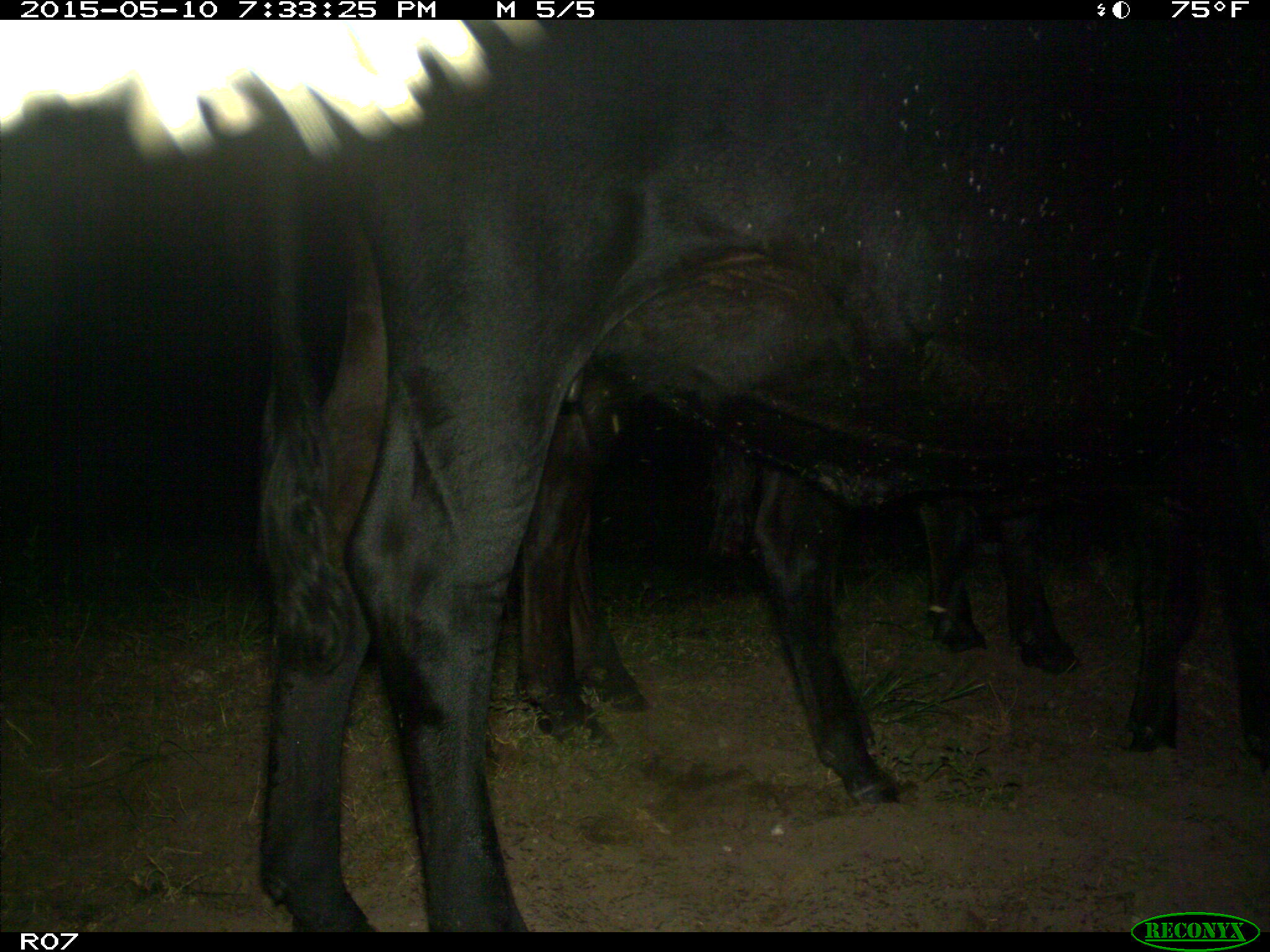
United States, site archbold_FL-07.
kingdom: Animalia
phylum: Chordata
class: Mammalia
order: Artiodactyla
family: Bovidae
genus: Bos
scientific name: Bos taurus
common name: domestic cow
Bos taurus (domestic cow).